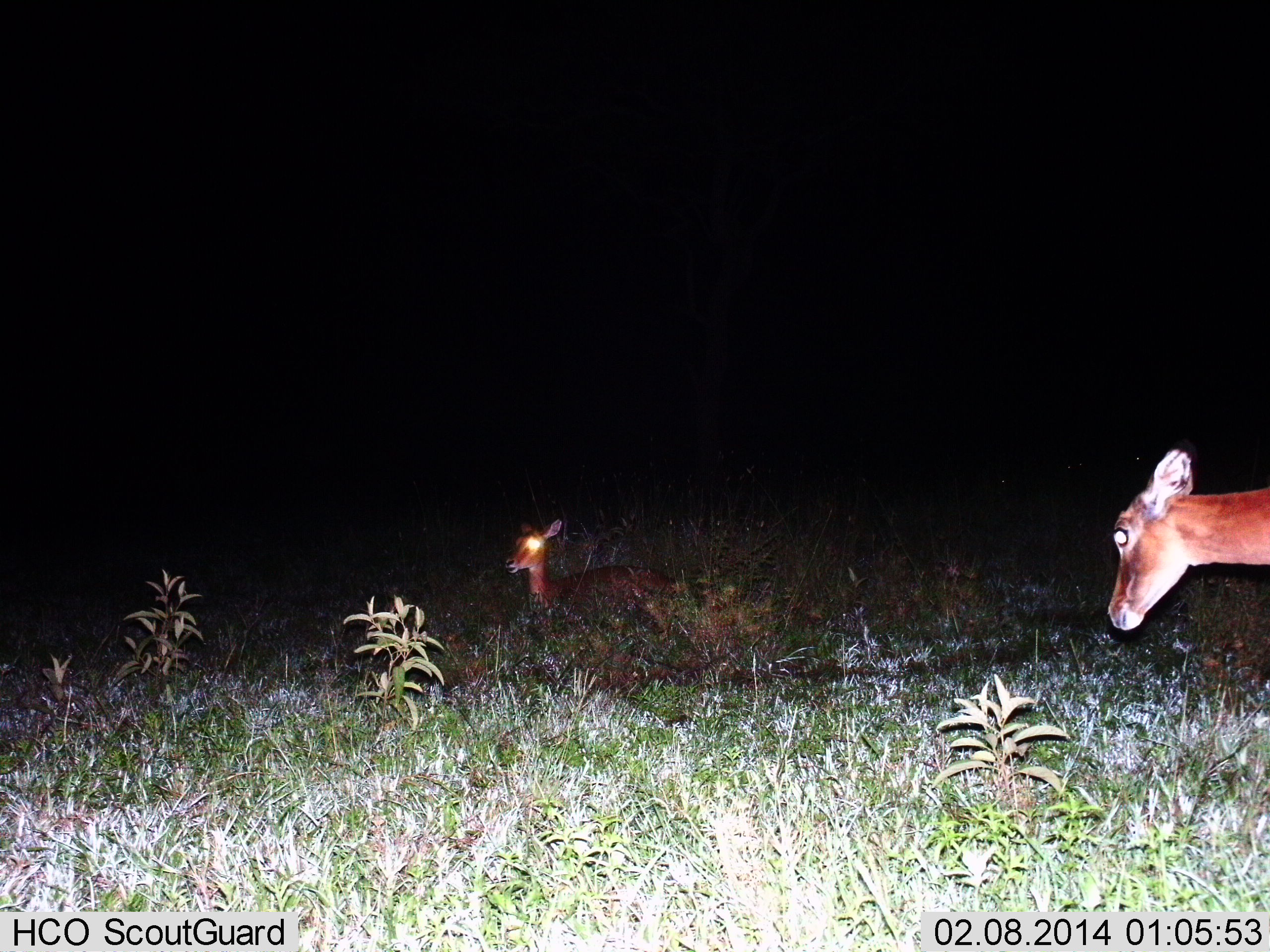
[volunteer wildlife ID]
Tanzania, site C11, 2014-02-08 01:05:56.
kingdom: Animalia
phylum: Chordata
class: Mammalia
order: Artiodactyla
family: Bovidae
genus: Redunca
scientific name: Redunca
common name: reedbuck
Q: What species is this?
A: Reedbuck (Redunca).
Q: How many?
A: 2.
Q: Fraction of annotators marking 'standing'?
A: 90%.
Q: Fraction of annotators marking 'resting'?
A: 50%.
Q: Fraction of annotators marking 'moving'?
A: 10%.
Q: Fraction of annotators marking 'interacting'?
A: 0%.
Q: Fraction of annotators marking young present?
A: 0%.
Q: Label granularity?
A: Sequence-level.